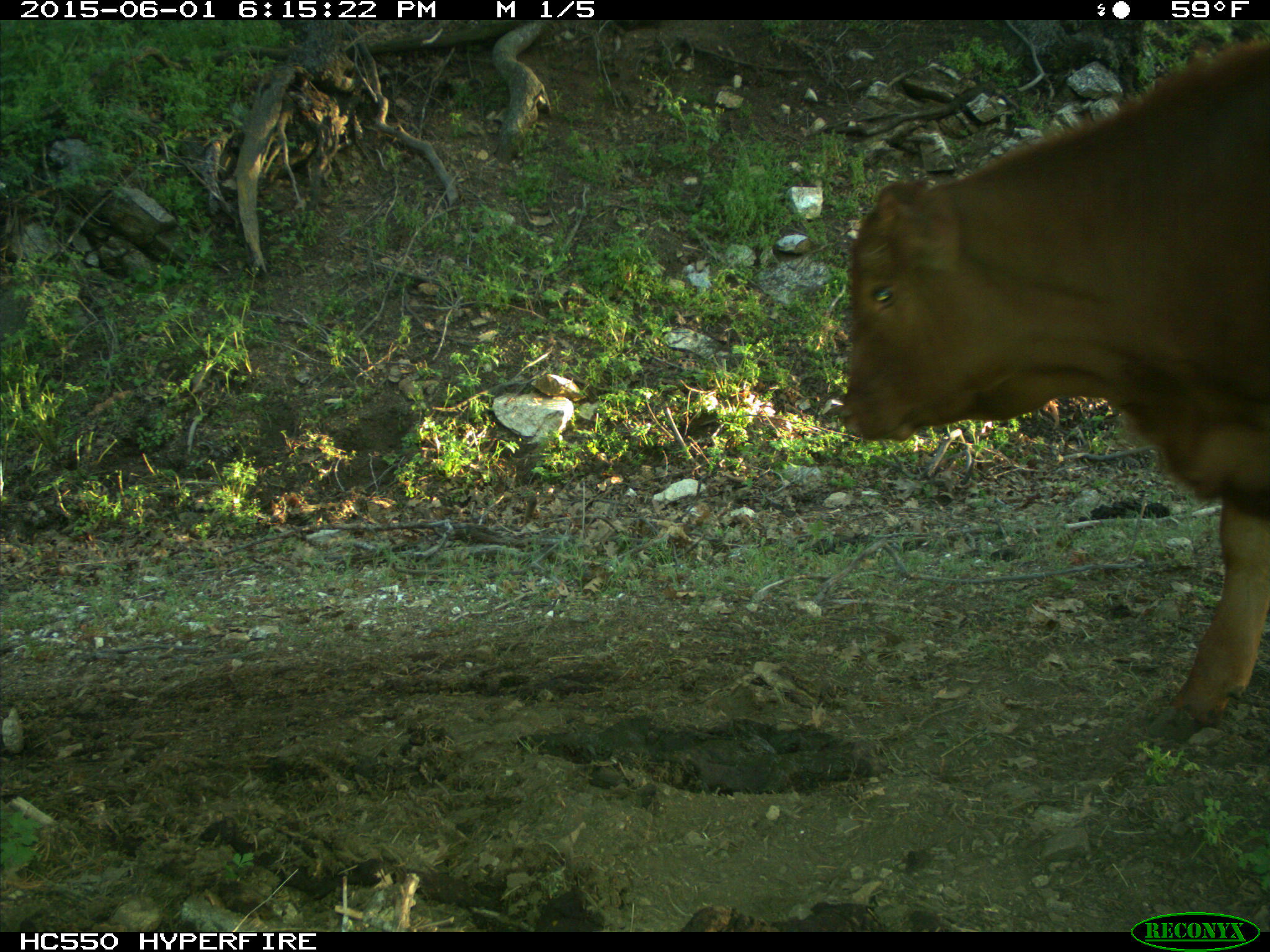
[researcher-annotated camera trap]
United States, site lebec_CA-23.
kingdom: Animalia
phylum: Chordata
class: Mammalia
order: Artiodactyla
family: Bovidae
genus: Bos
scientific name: Bos taurus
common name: domestic cow